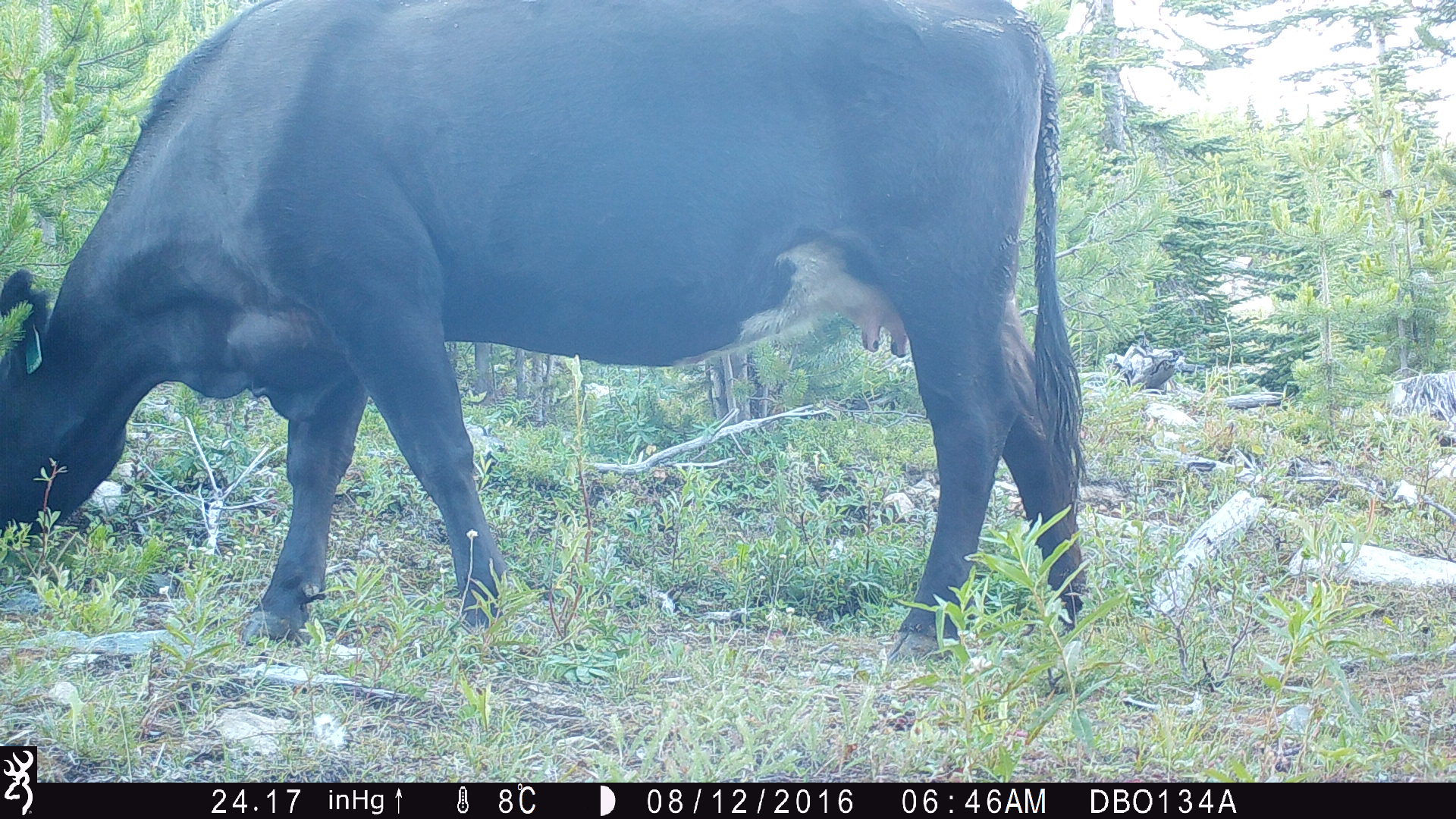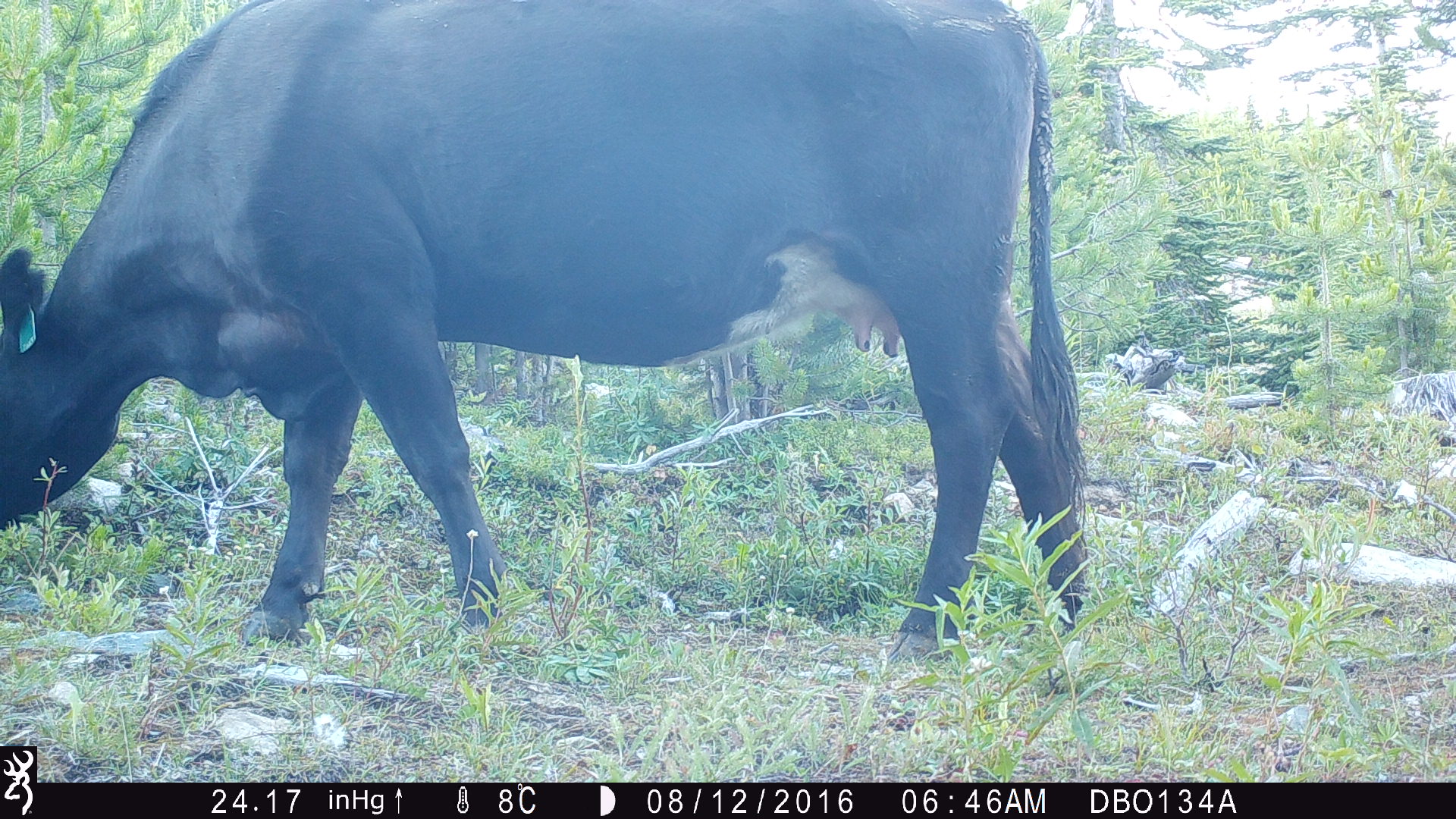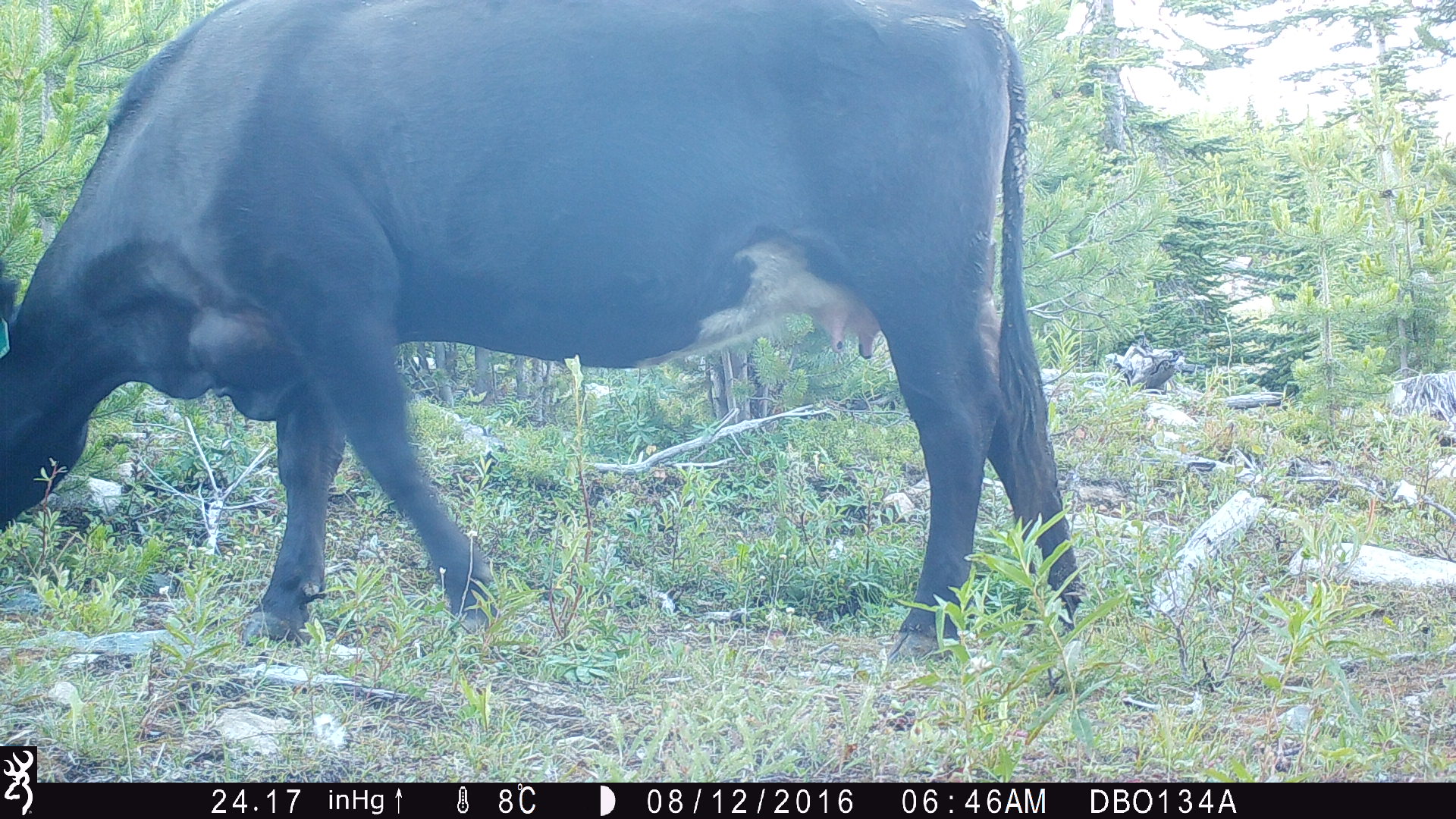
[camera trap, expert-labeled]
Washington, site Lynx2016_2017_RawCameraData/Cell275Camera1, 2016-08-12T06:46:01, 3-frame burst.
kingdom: Animalia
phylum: Chordata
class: Mammalia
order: Artiodactyla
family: Bovidae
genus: Bos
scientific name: Bos taurus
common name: domestic cattle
Domestic cattle (Bos taurus). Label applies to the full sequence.